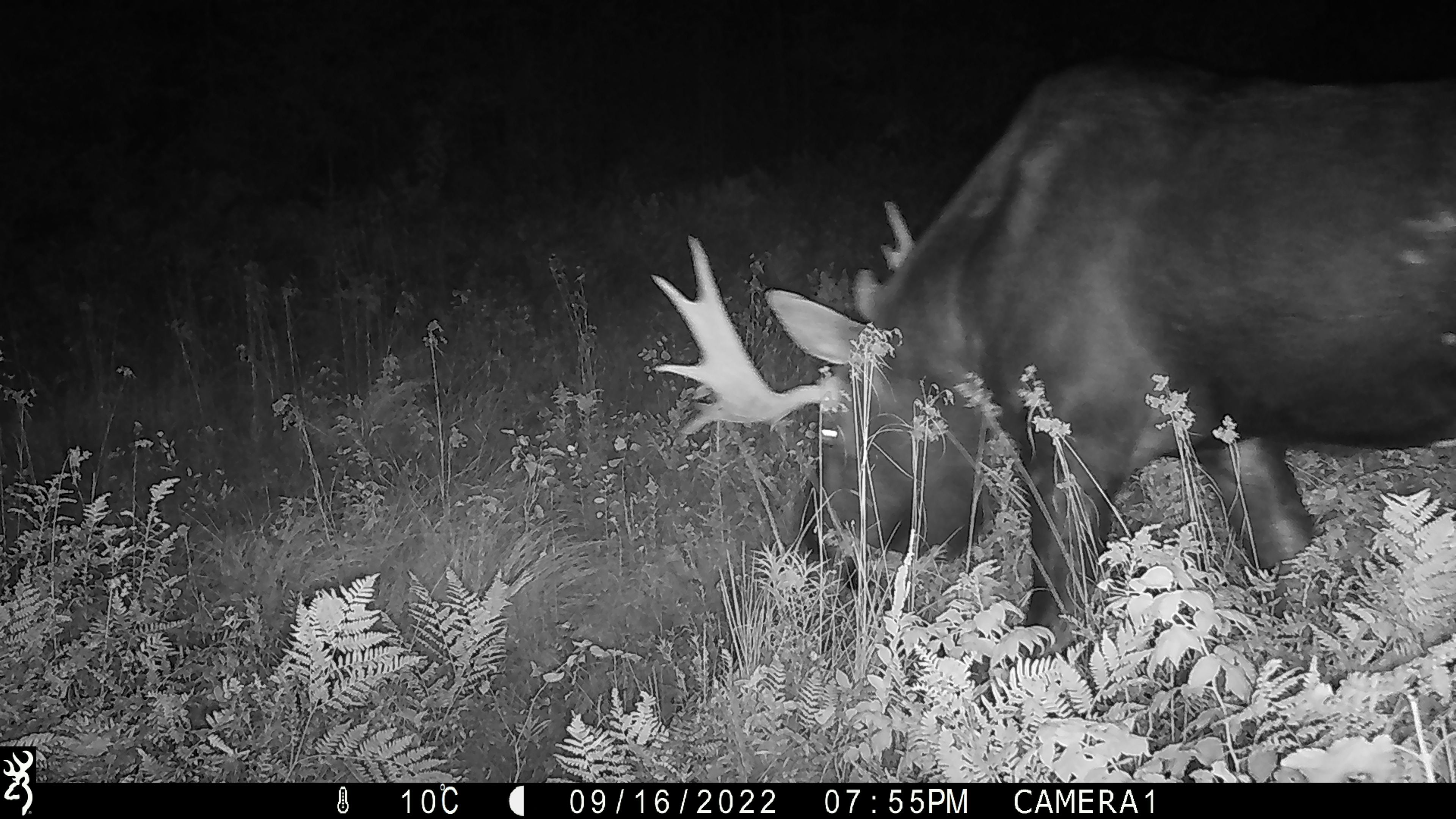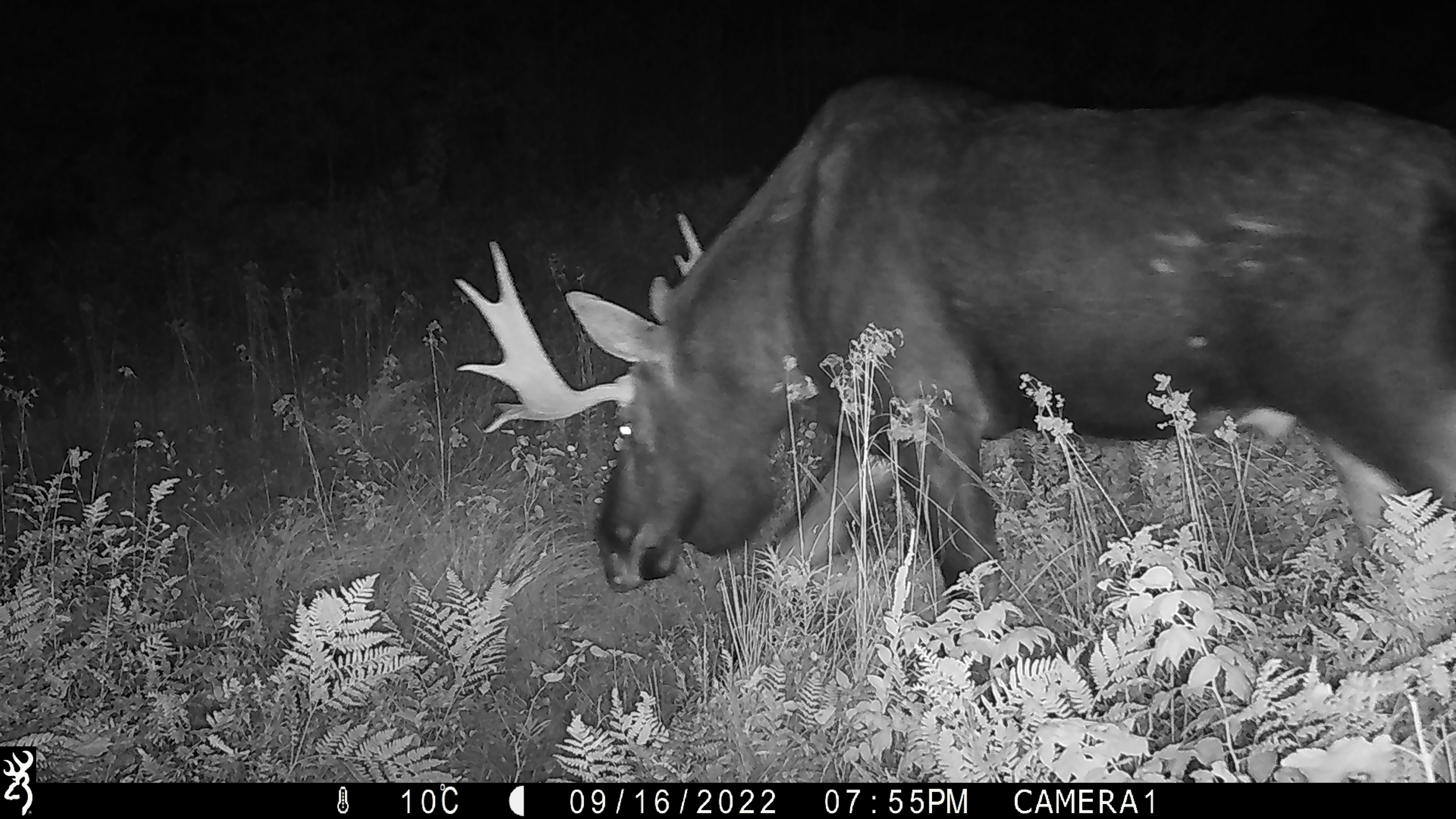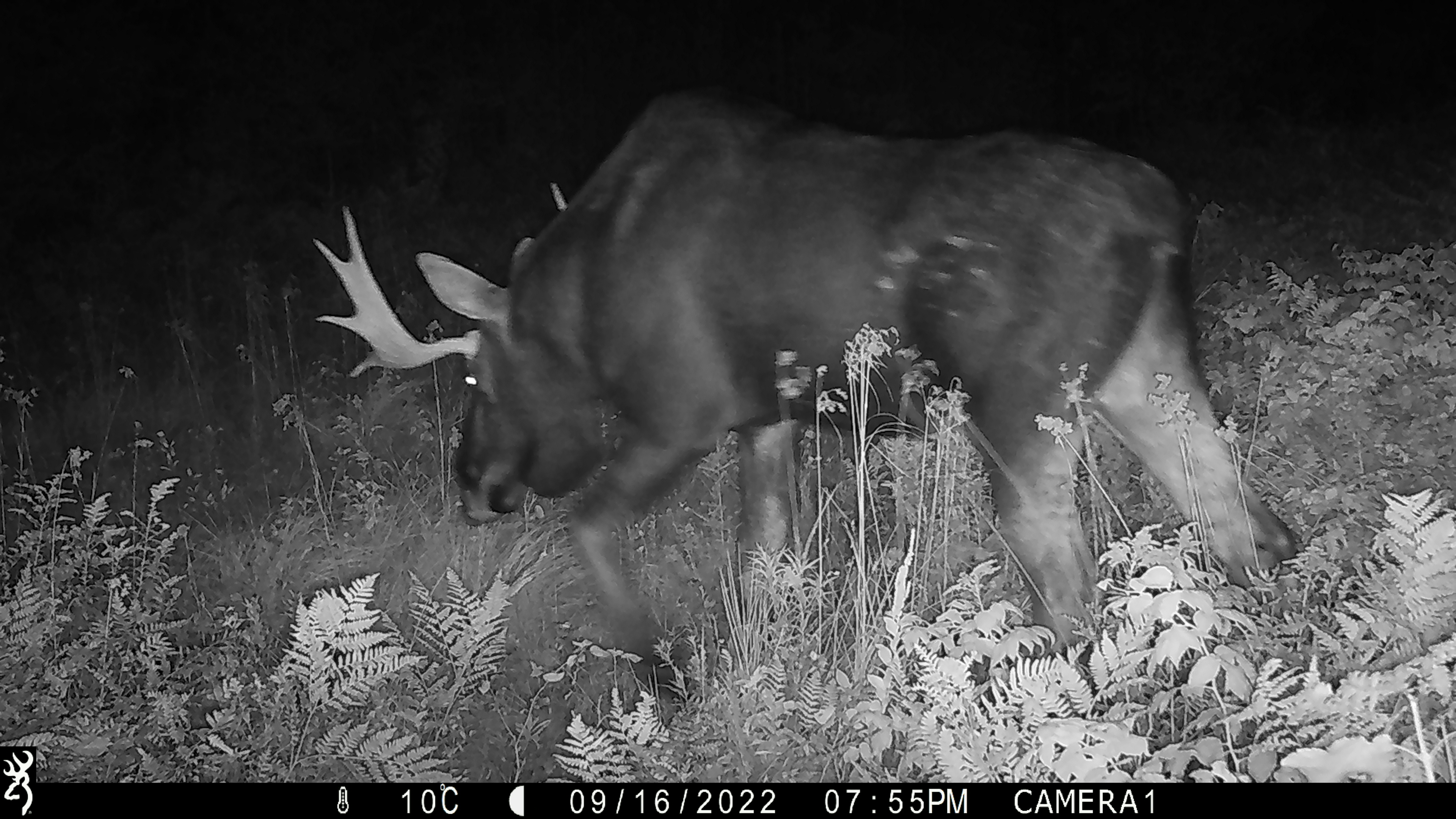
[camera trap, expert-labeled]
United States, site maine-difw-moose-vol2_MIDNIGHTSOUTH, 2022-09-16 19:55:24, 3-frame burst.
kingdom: Animalia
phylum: Chordata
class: Mammalia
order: Artiodactyla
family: Cervidae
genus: Alces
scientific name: Alces alces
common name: moose